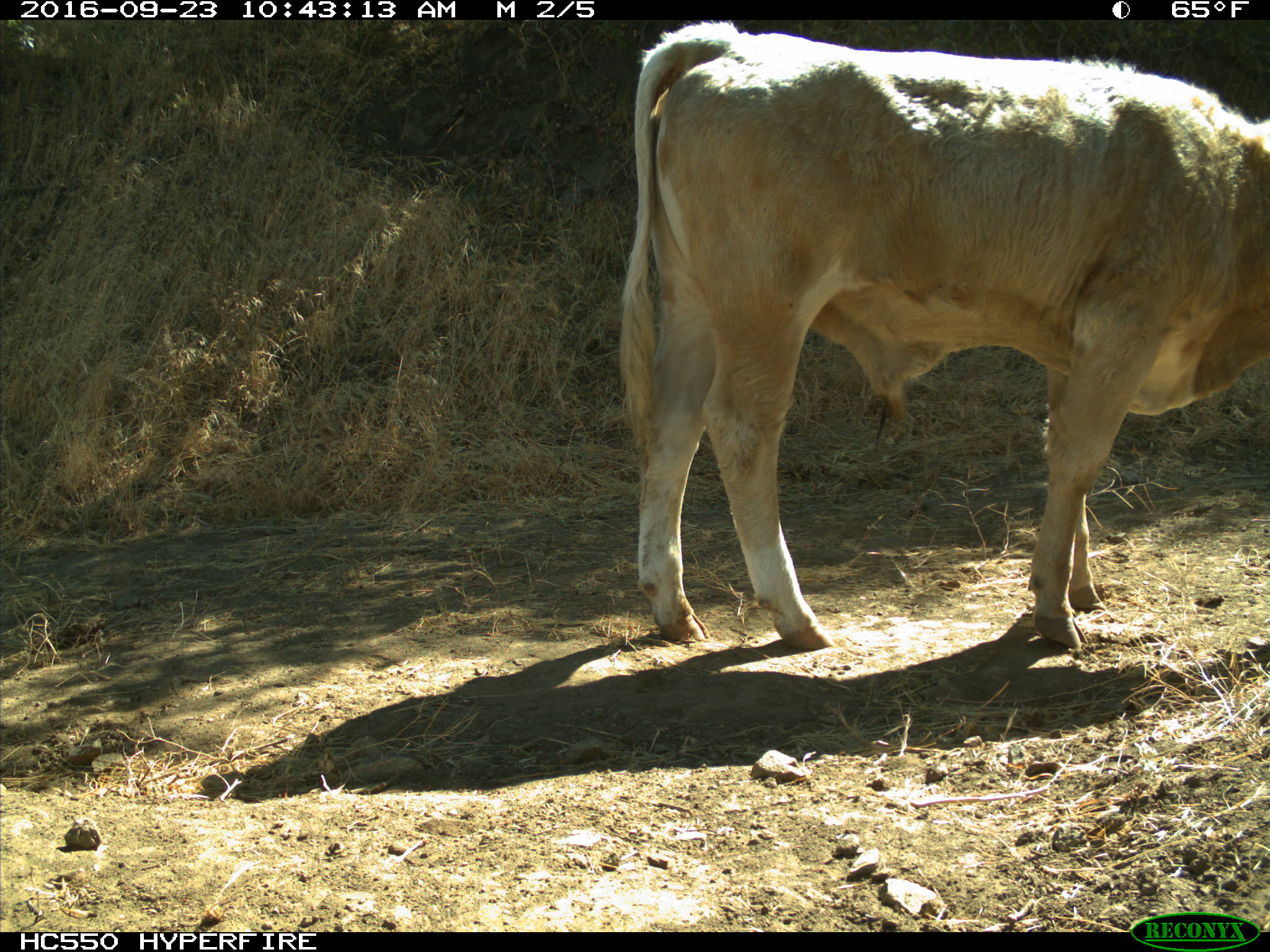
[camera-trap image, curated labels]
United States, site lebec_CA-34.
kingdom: Animalia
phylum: Chordata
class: Mammalia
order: Artiodactyla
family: Bovidae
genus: Bos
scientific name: Bos taurus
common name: domestic cow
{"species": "Bos taurus (domestic cow)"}